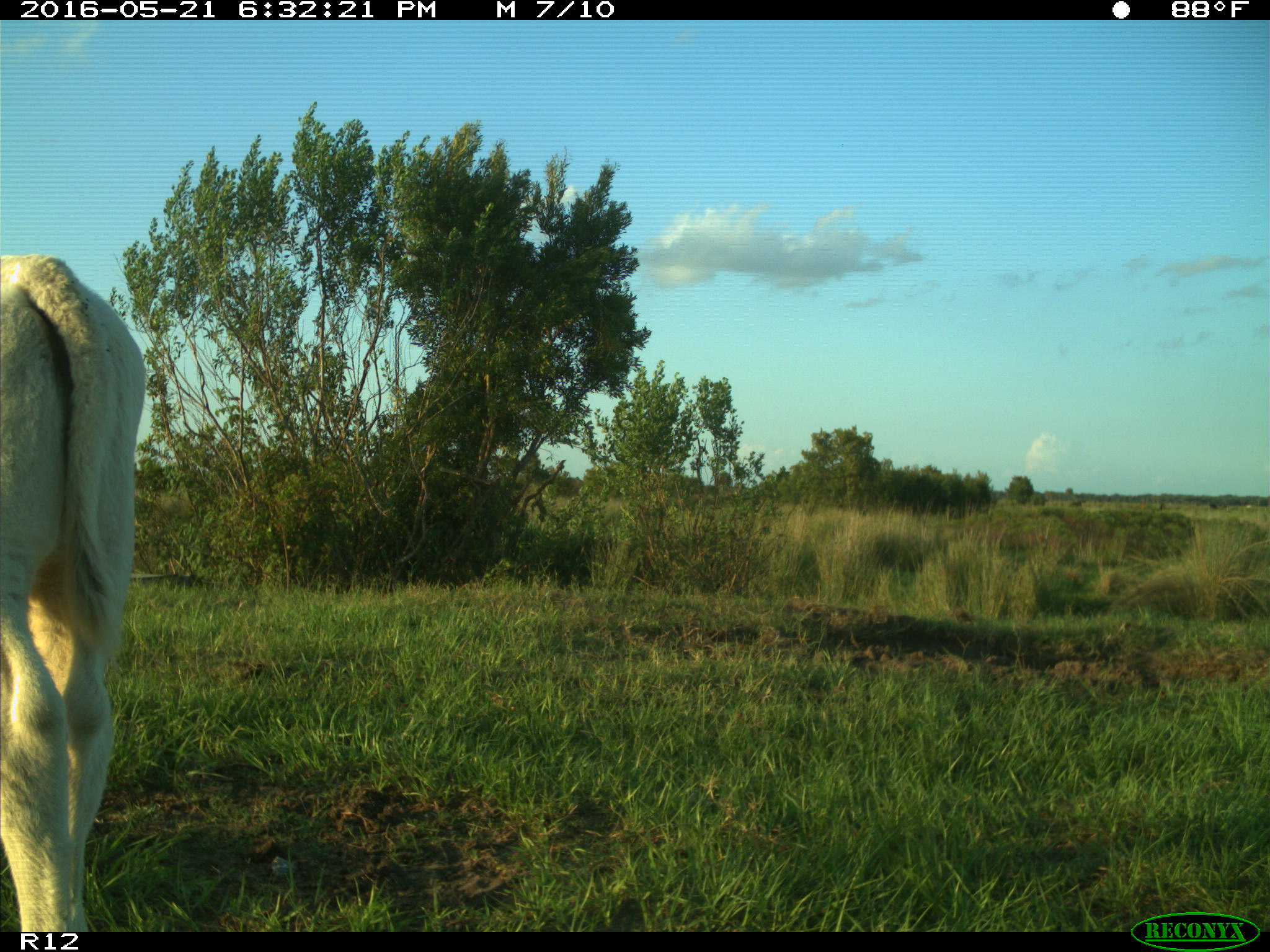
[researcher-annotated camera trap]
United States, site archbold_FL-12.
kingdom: Animalia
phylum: Chordata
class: Mammalia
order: Artiodactyla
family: Bovidae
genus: Bos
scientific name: Bos taurus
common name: domestic cow